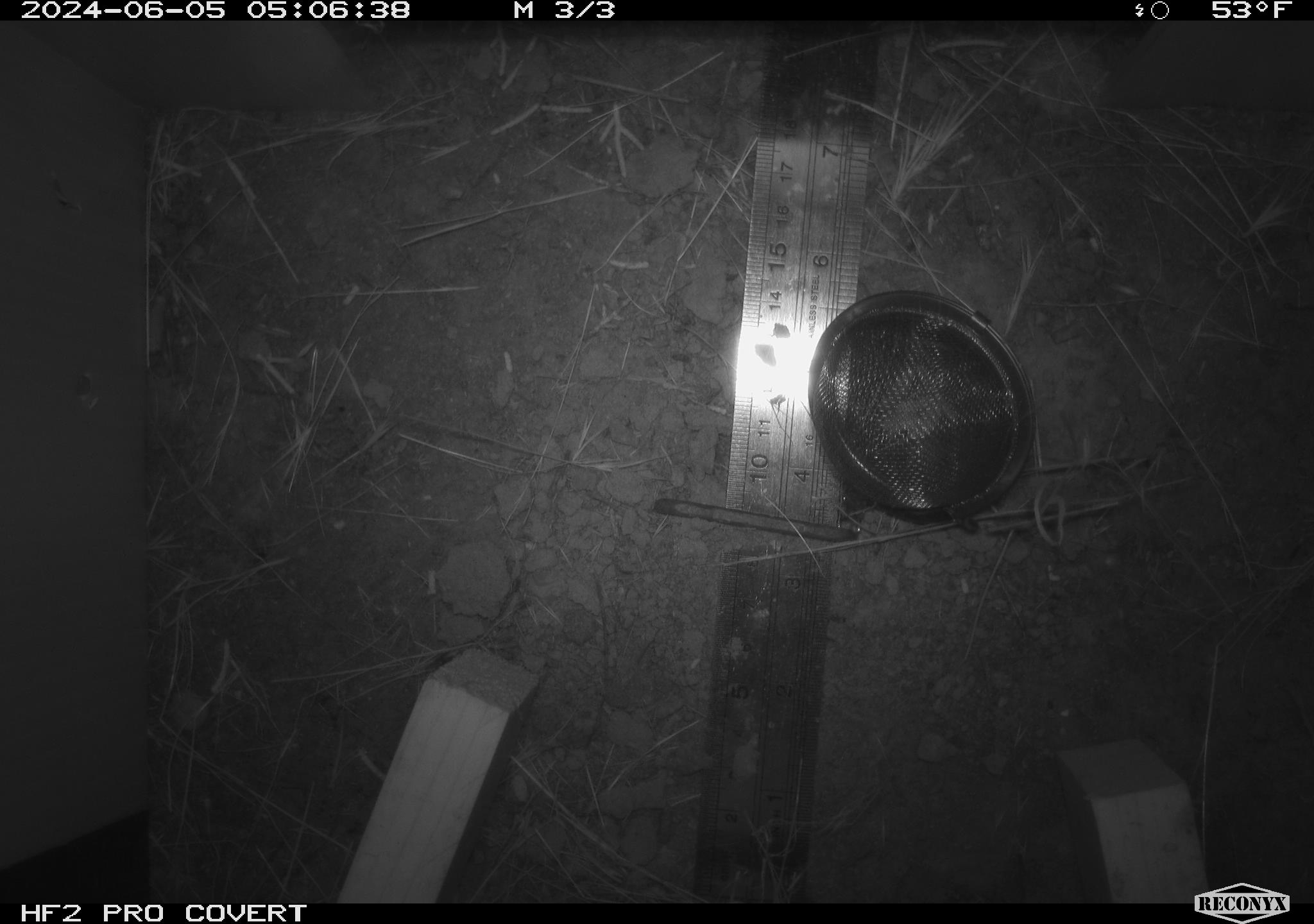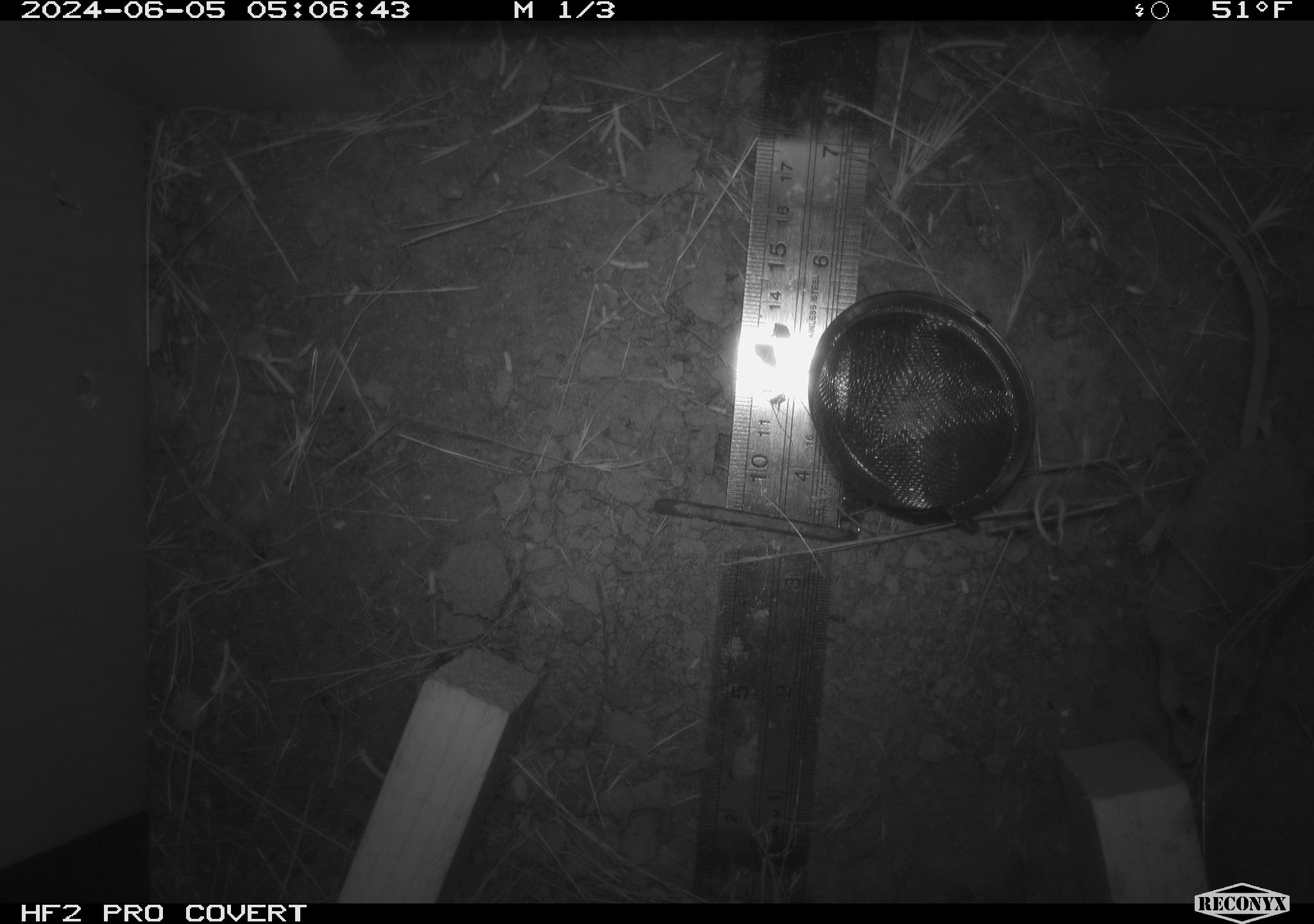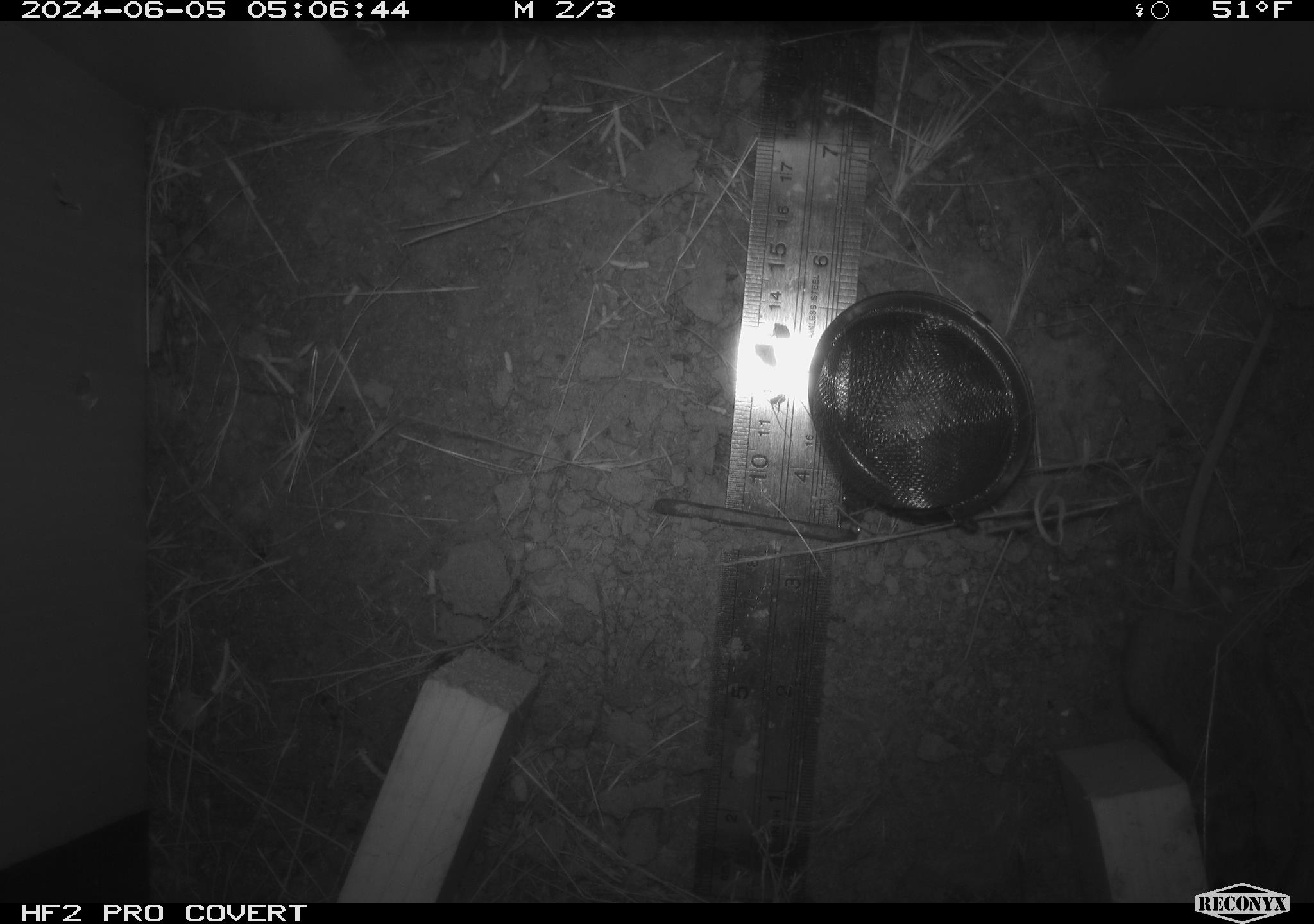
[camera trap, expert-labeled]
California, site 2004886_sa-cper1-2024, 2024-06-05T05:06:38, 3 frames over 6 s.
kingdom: Animalia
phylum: Chordata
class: Mammalia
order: Rodentia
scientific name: Rodentia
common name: rodent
Rodent (Rodentia).